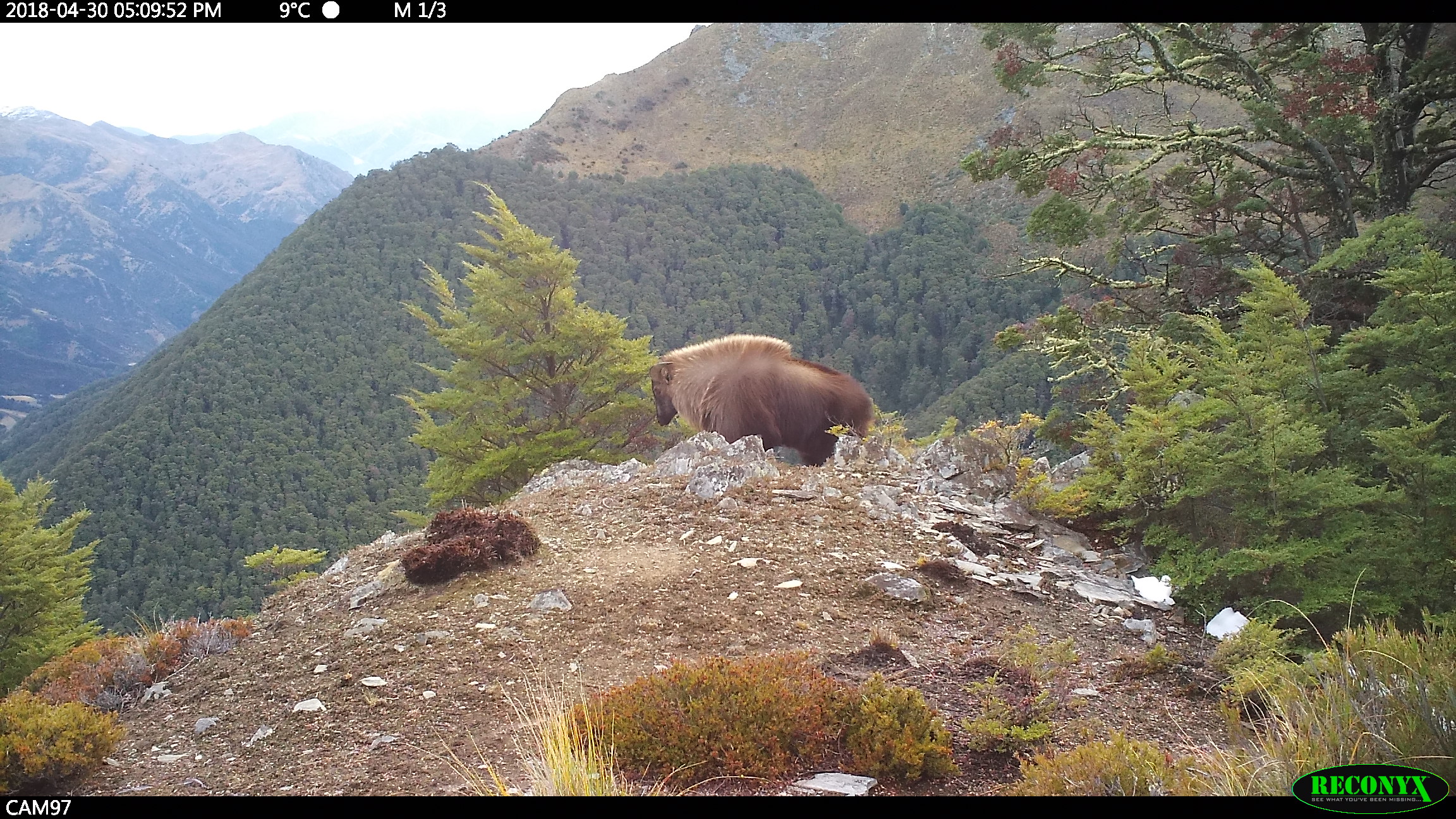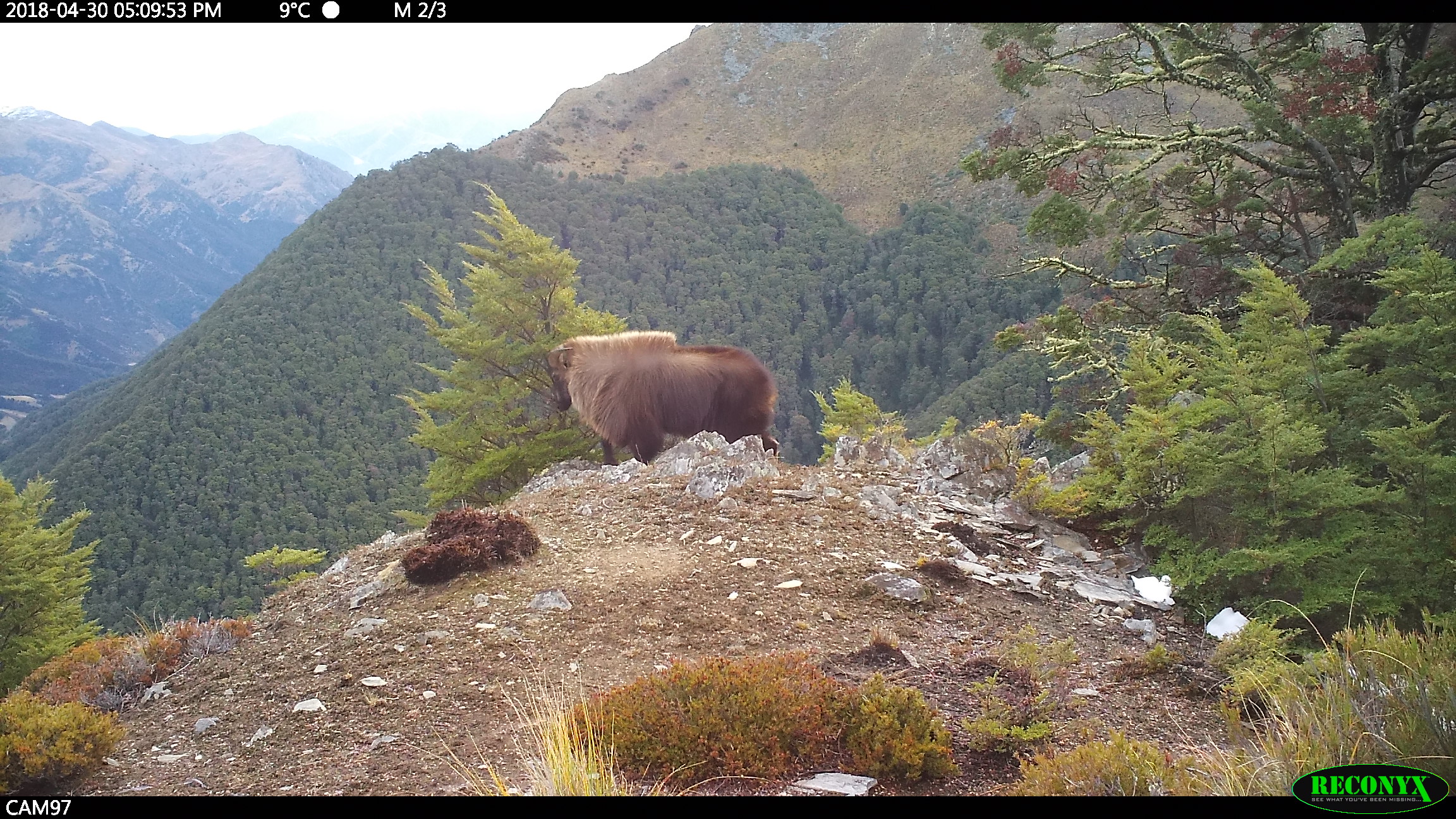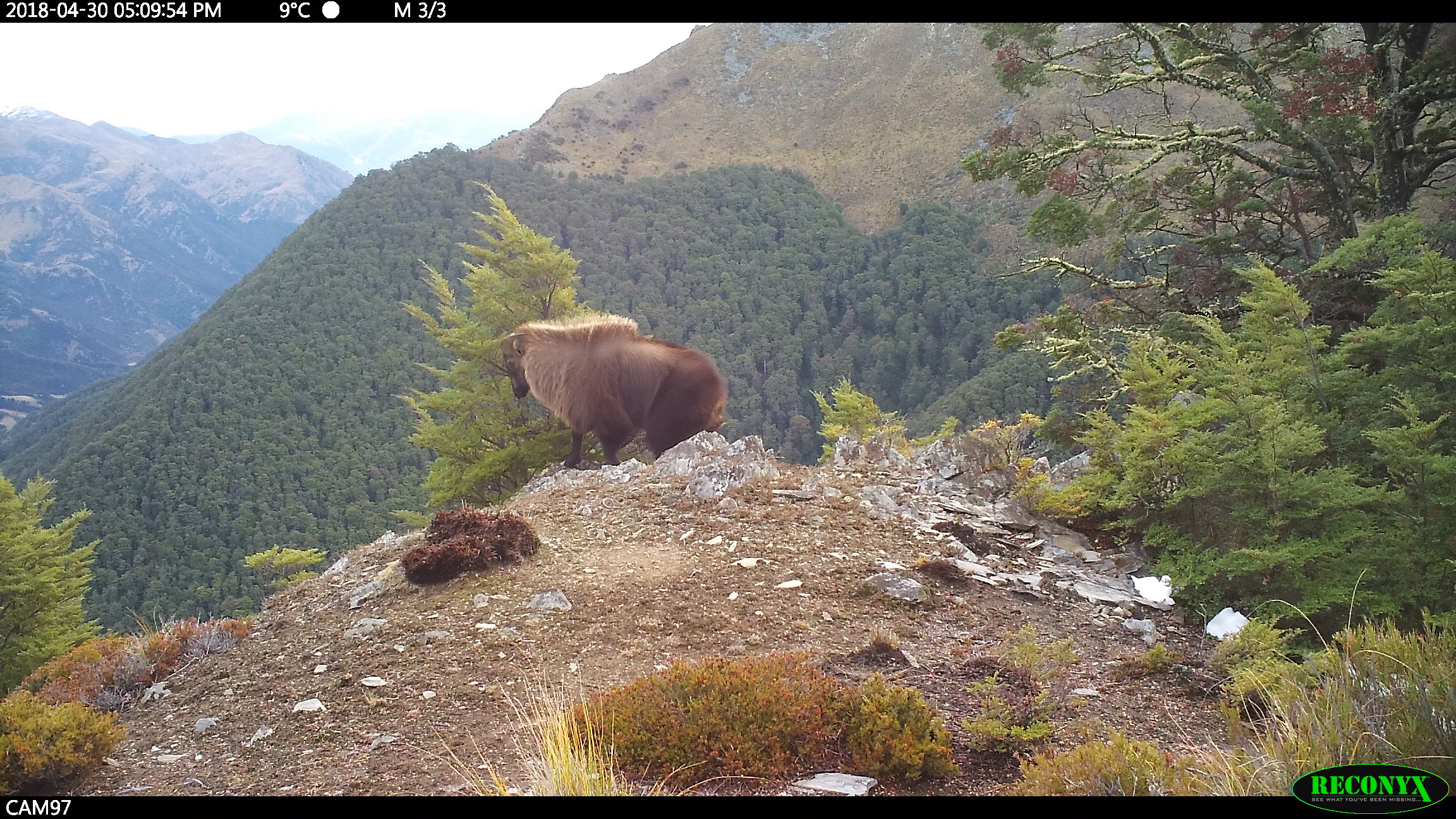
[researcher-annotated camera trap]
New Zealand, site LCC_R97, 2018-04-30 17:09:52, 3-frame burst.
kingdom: Animalia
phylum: Chordata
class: Mammalia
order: Artiodactyla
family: Bovidae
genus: Nilgiritragus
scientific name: Nilgiritragus hylocrius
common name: tahr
Tahr (Nilgiritragus hylocrius).